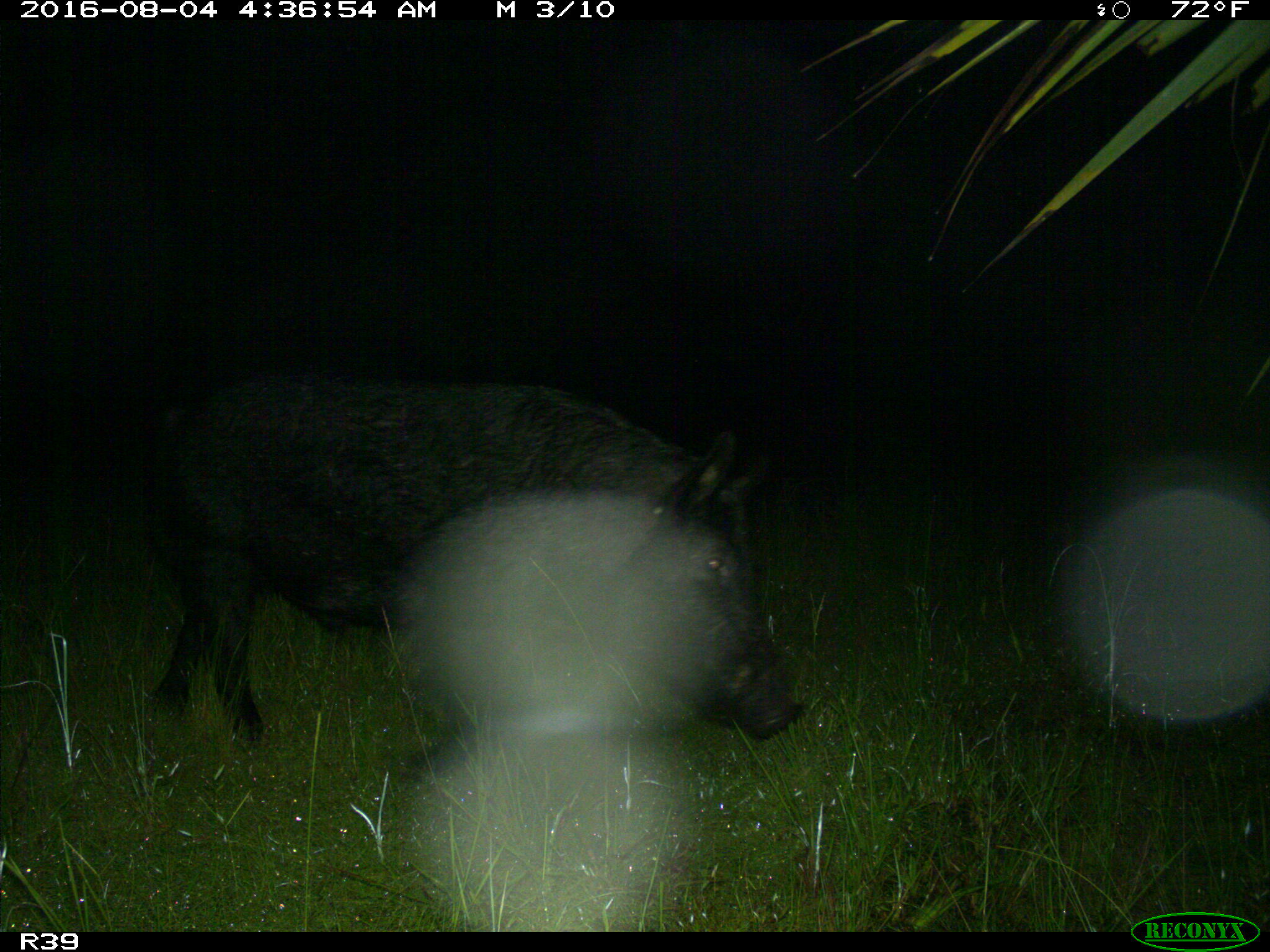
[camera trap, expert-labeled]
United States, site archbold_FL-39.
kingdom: Animalia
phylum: Chordata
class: Mammalia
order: Artiodactyla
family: Suidae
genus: Sus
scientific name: Sus scrofa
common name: wild boar